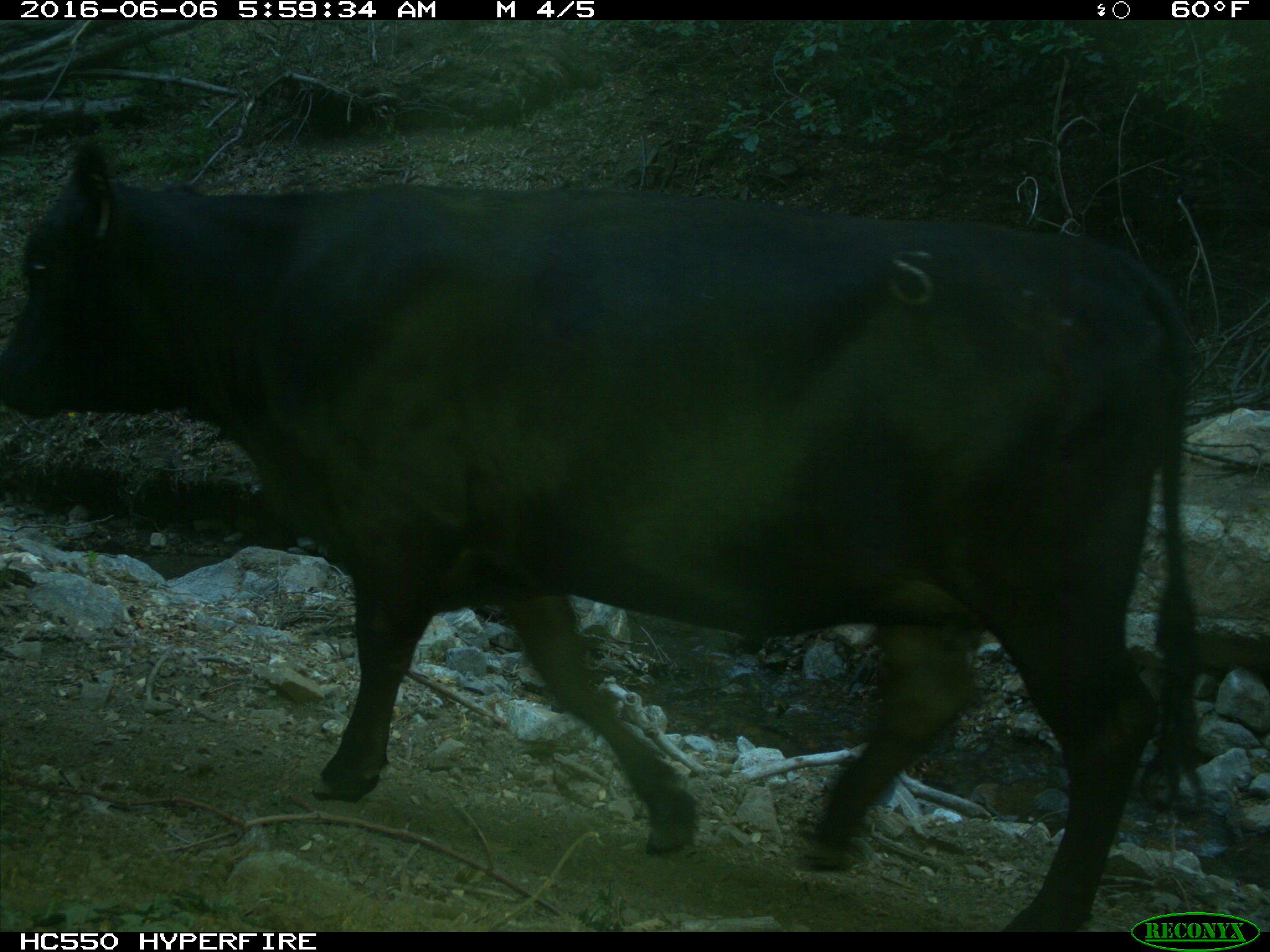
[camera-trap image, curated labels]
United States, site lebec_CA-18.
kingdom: Animalia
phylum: Chordata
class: Mammalia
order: Artiodactyla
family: Bovidae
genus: Bos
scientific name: Bos taurus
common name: domestic cow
Bos taurus (domestic cow).